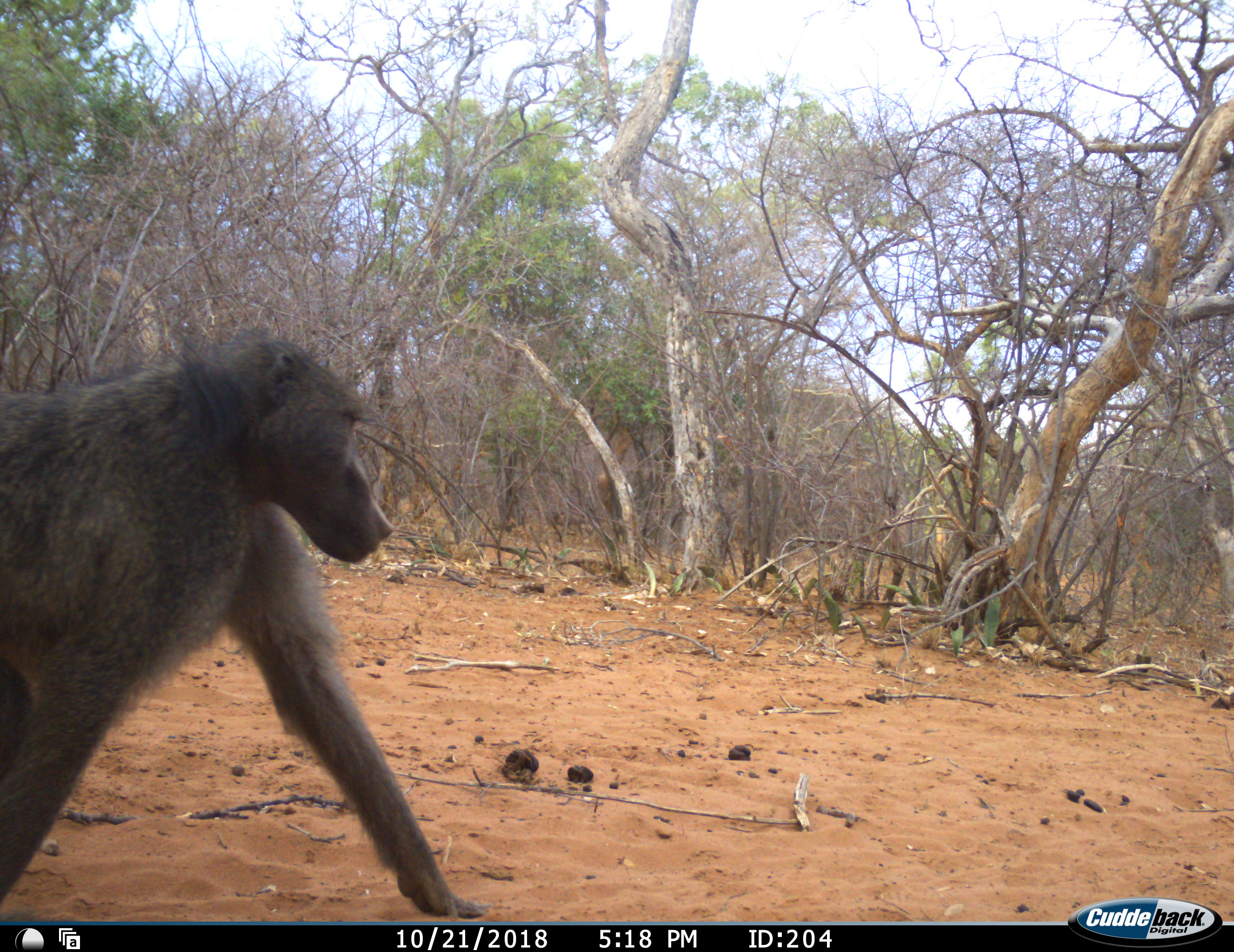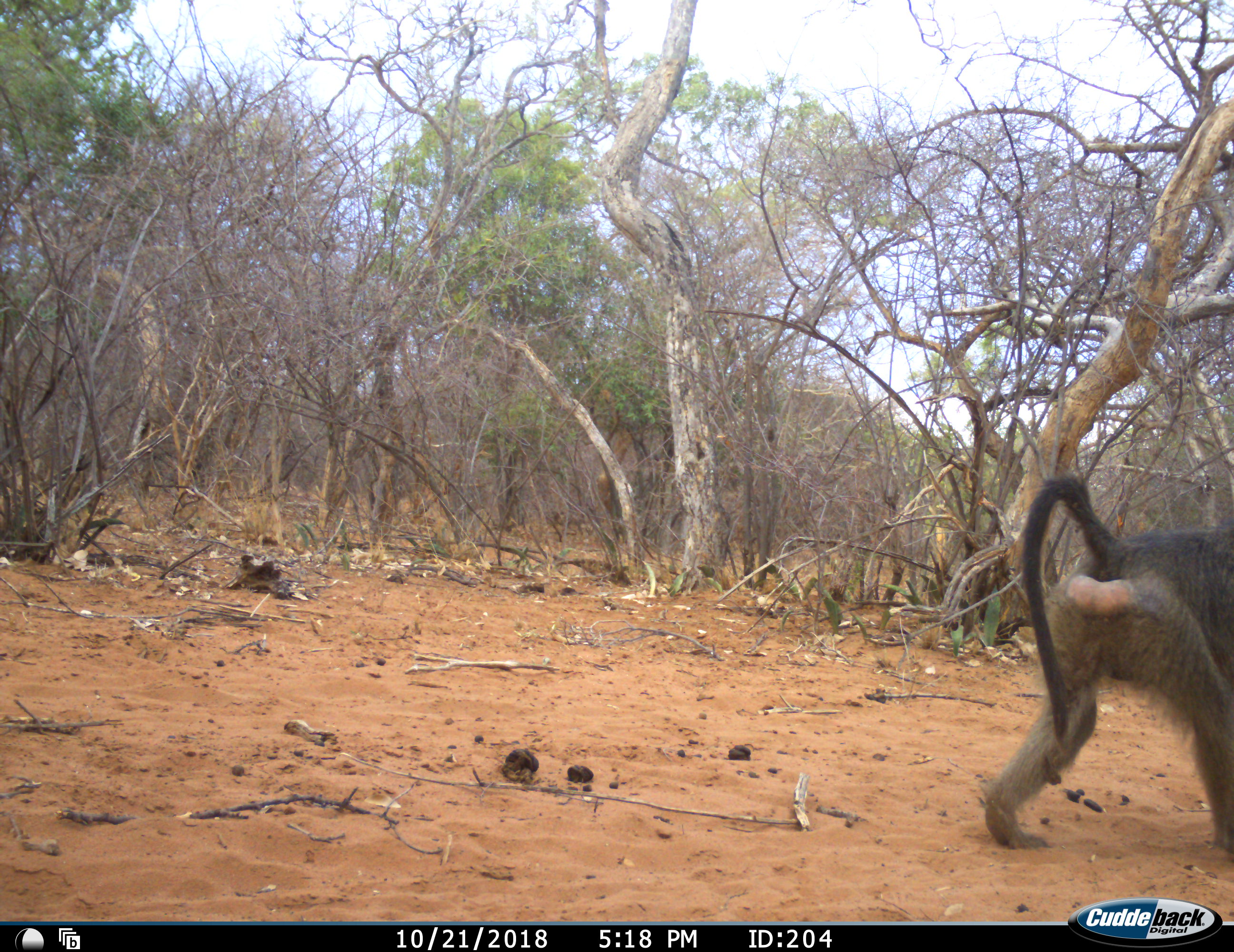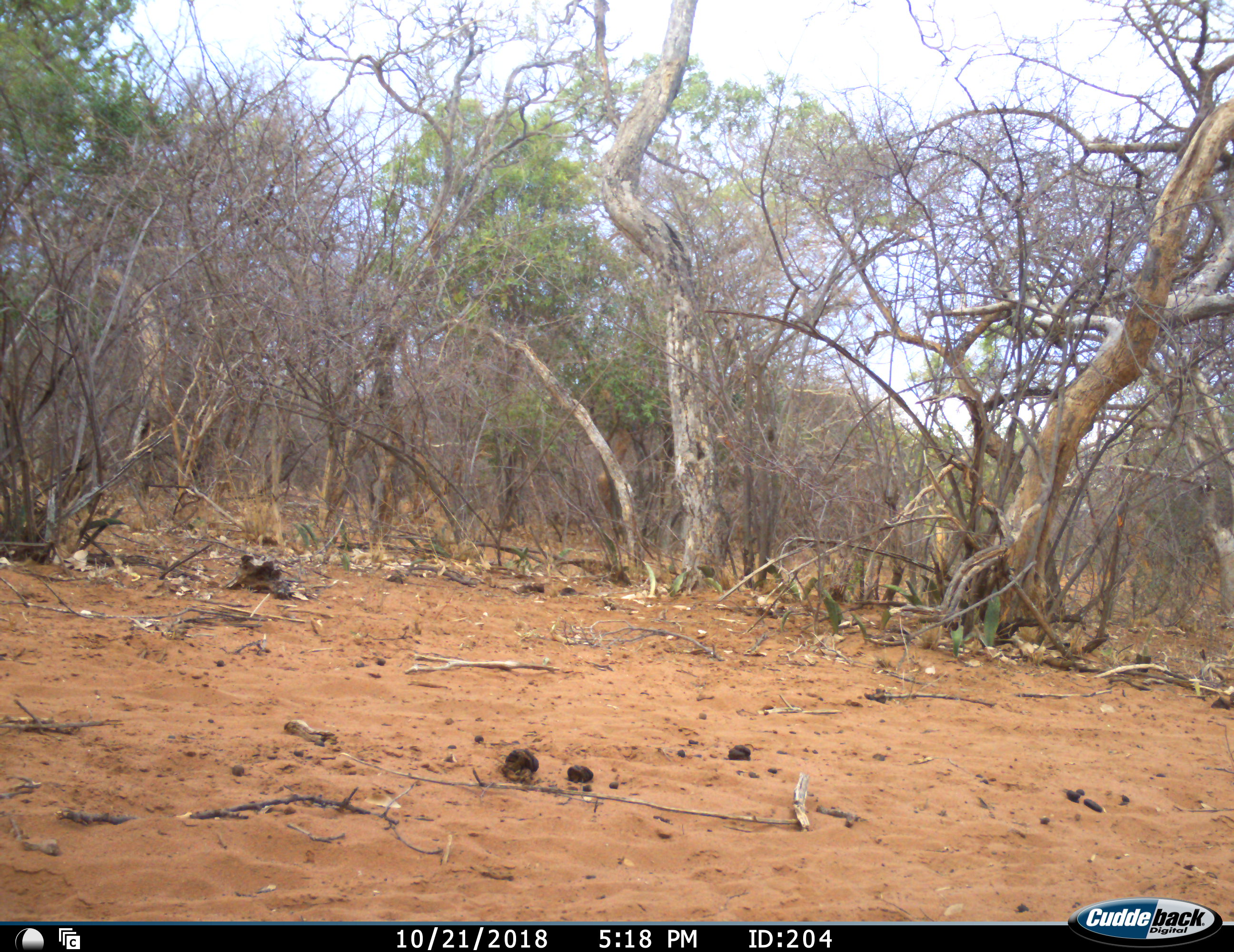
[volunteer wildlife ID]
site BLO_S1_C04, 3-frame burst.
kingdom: Animalia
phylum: Chordata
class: Mammalia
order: Primates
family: Cercopithecidae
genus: Papio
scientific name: Papio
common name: baboon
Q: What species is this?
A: Baboon (Papio).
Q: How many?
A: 1.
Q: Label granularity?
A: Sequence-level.